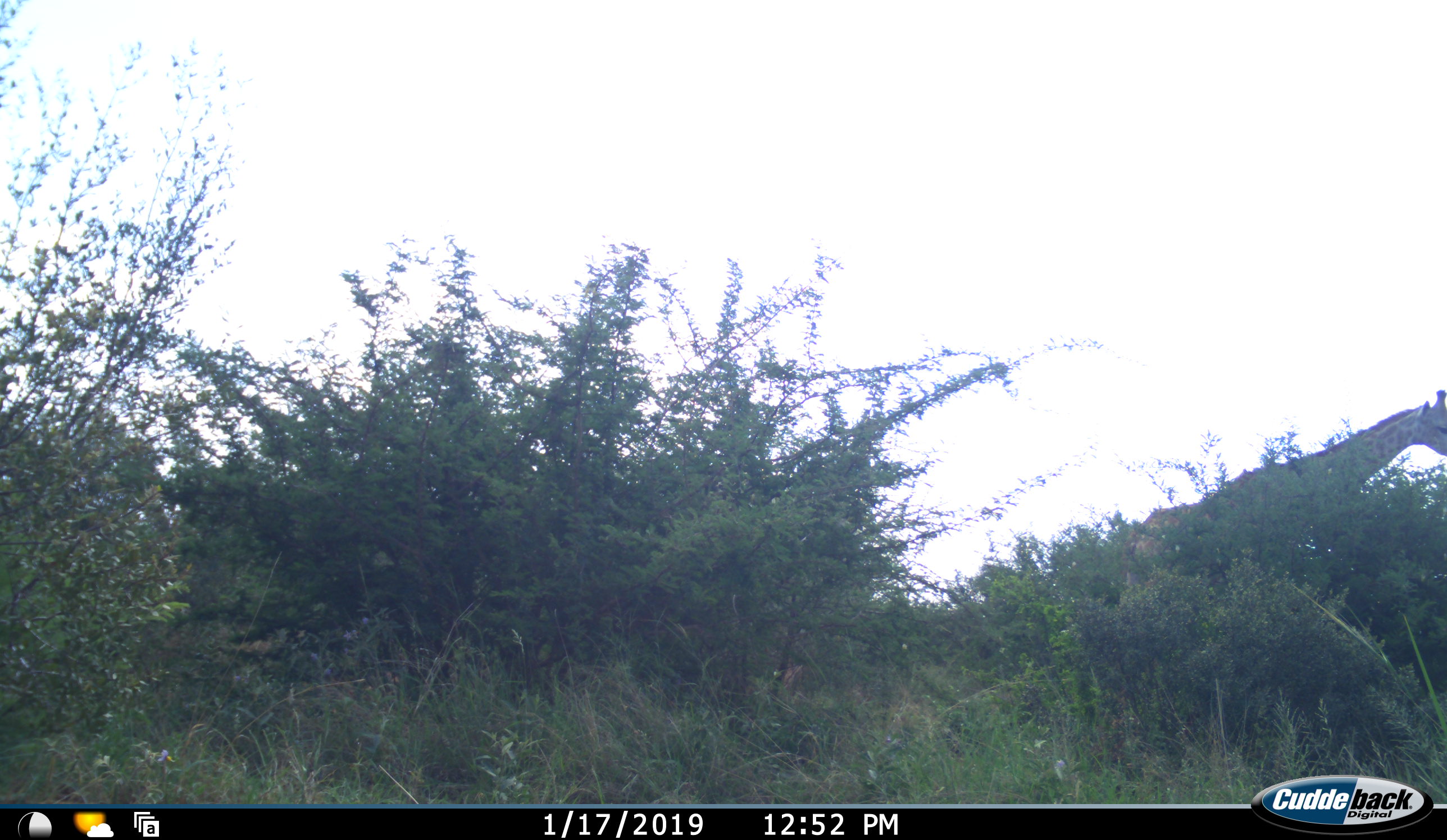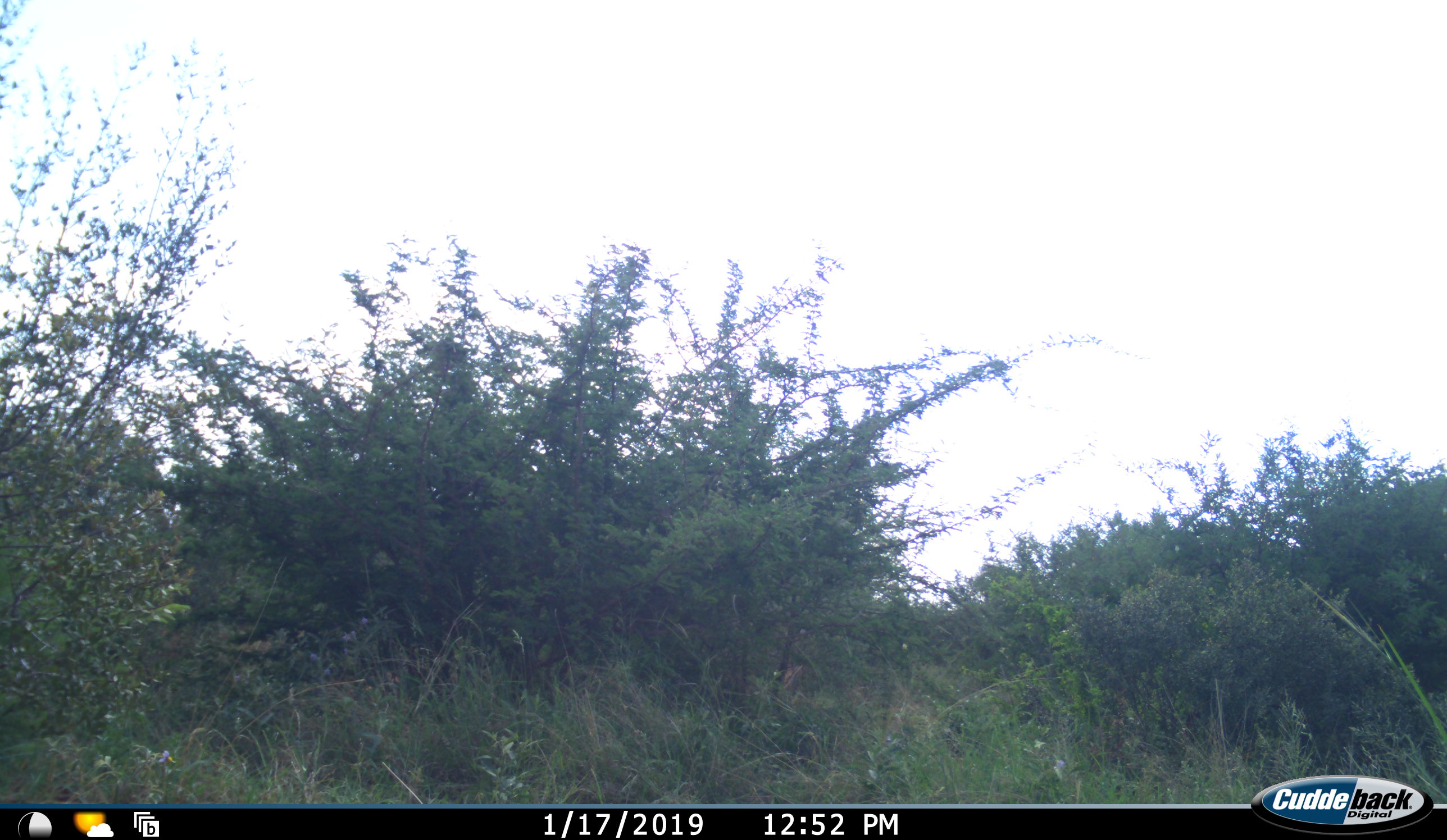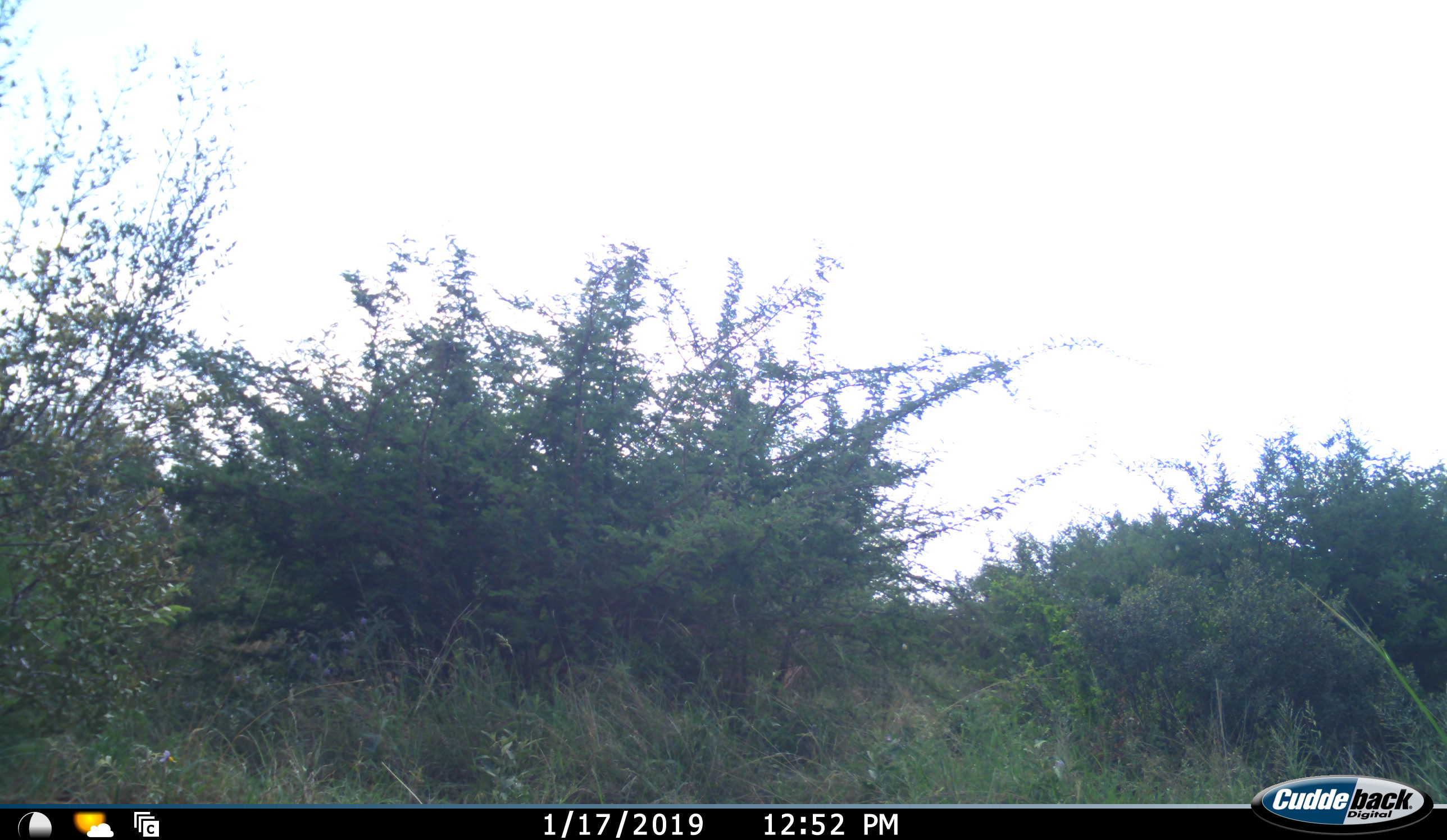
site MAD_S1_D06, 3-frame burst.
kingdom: Animalia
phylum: Chordata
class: Mammalia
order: Artiodactyla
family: Giraffidae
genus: Giraffa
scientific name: Giraffa camelopardalis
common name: giraffe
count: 1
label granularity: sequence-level